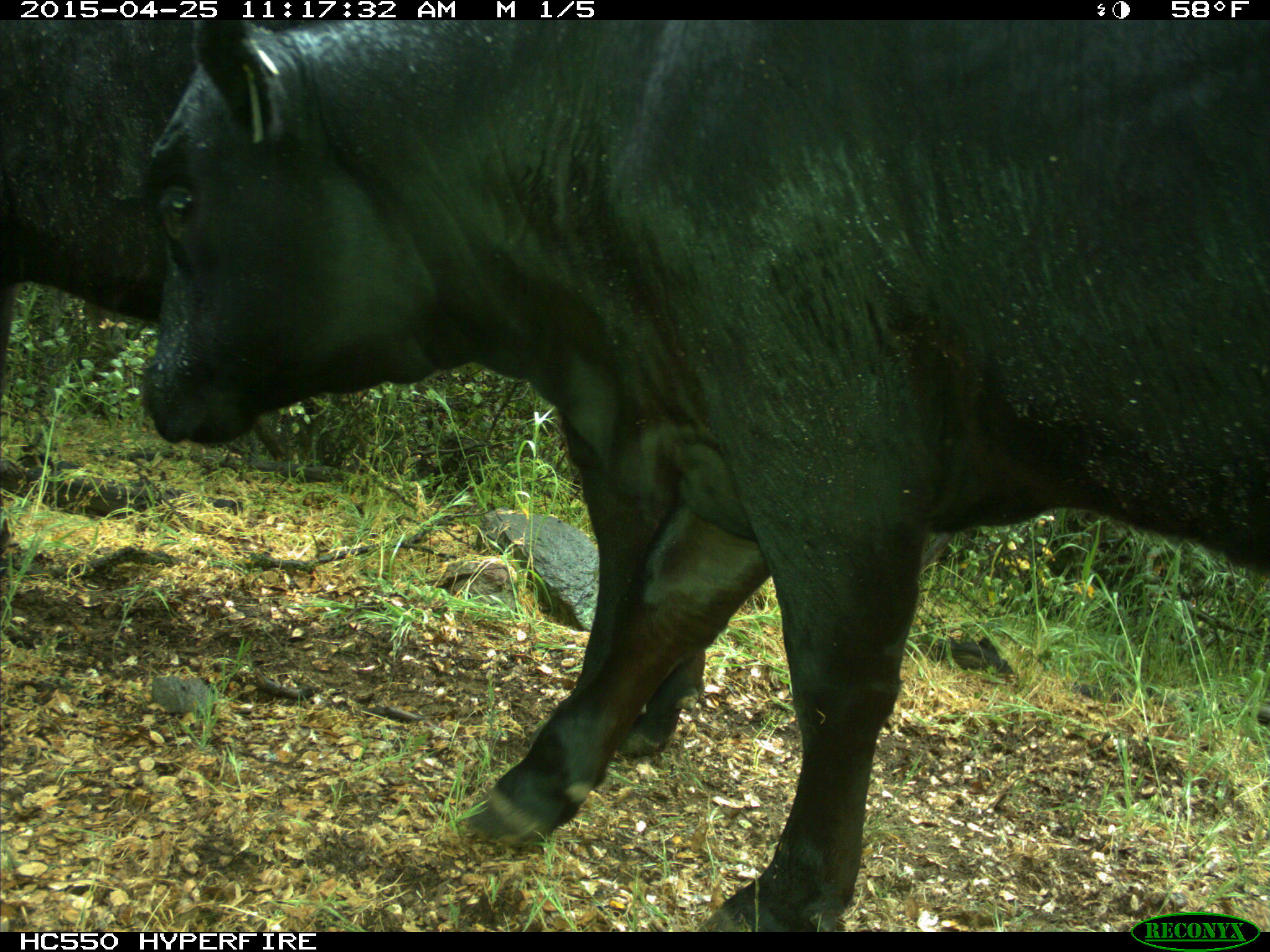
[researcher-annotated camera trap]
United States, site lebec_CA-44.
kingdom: Animalia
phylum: Chordata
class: Mammalia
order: Artiodactyla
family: Suidae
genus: Sus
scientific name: Sus scrofa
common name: wild boar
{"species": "Sus scrofa (wild boar)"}